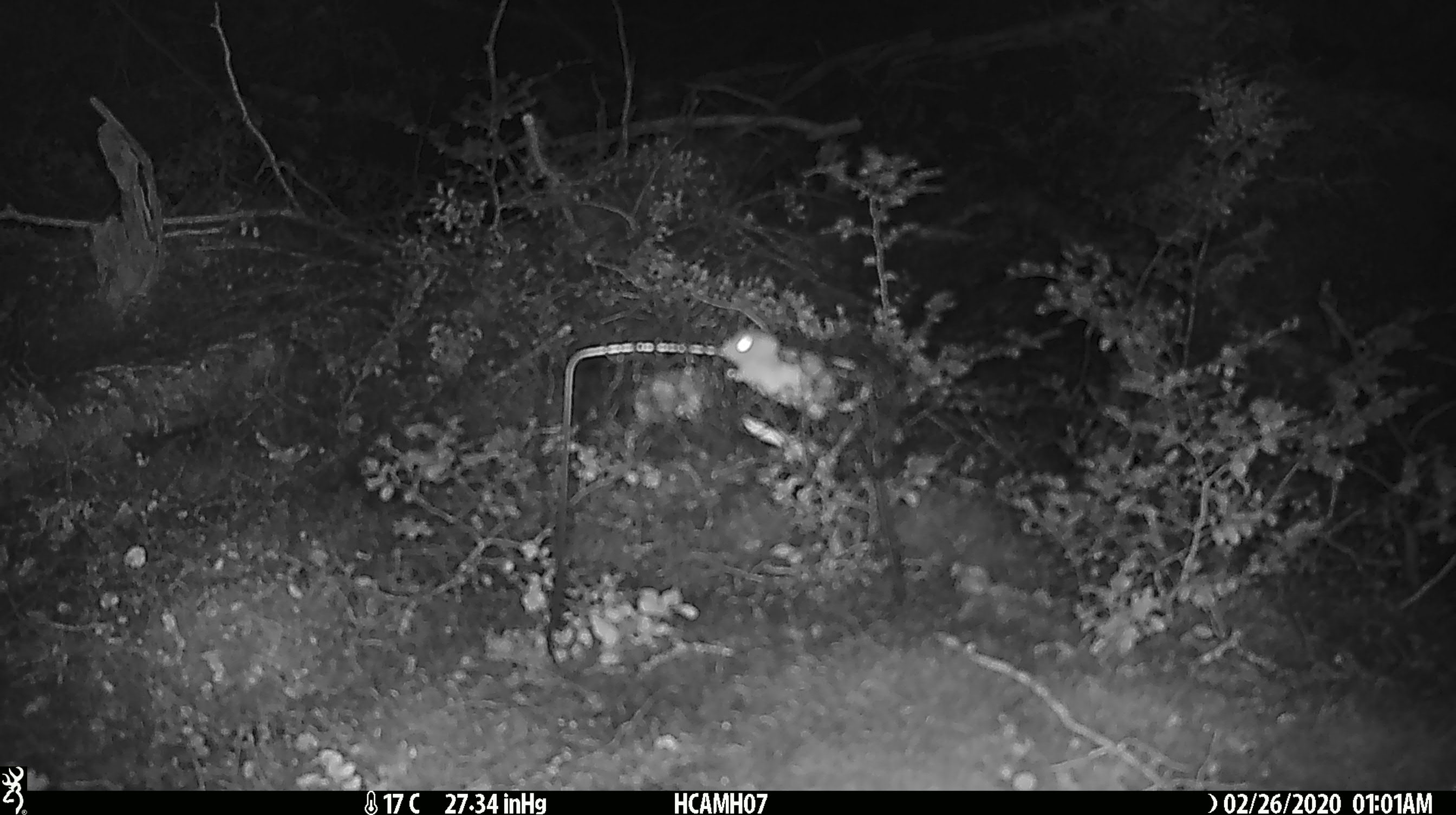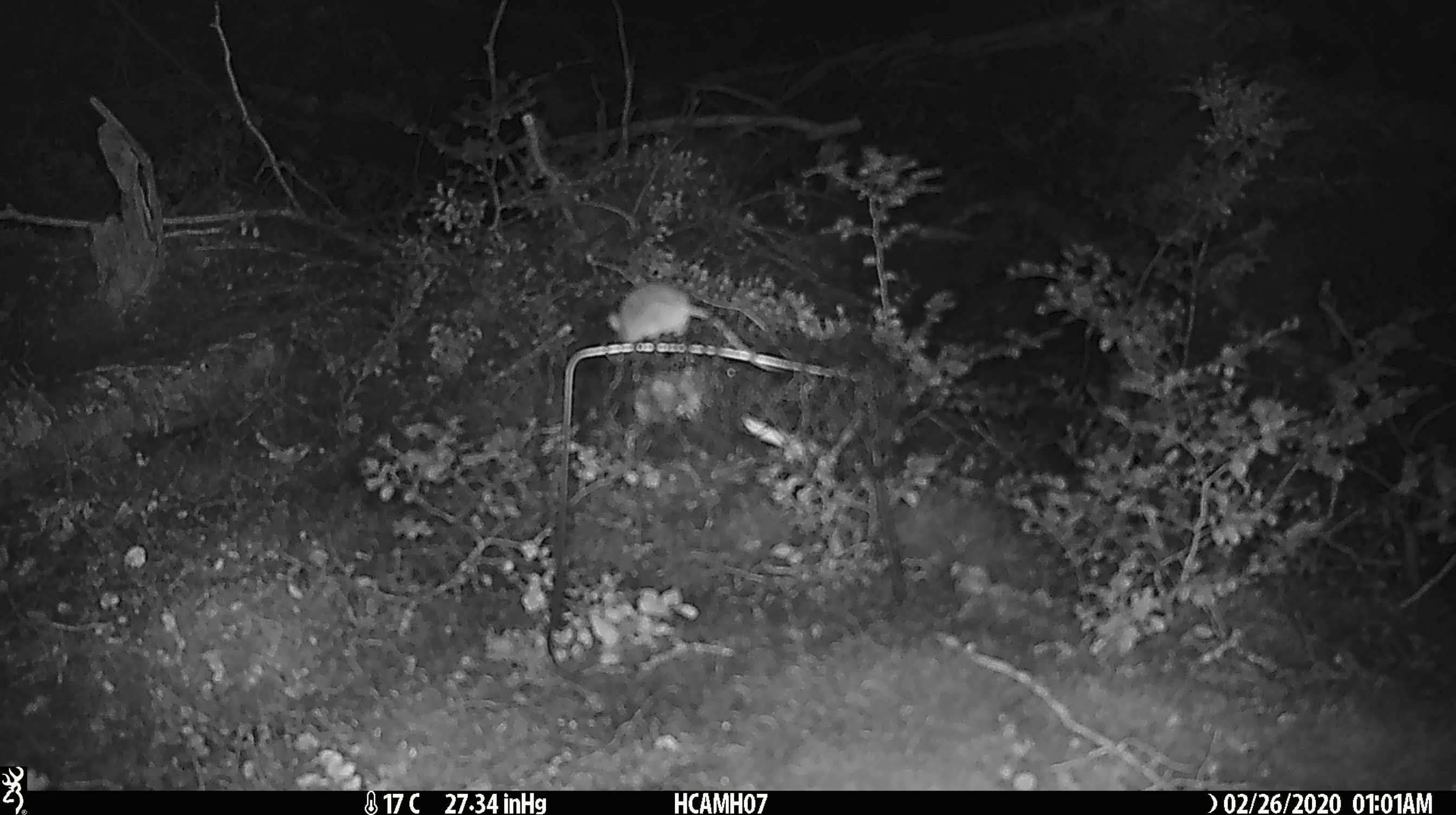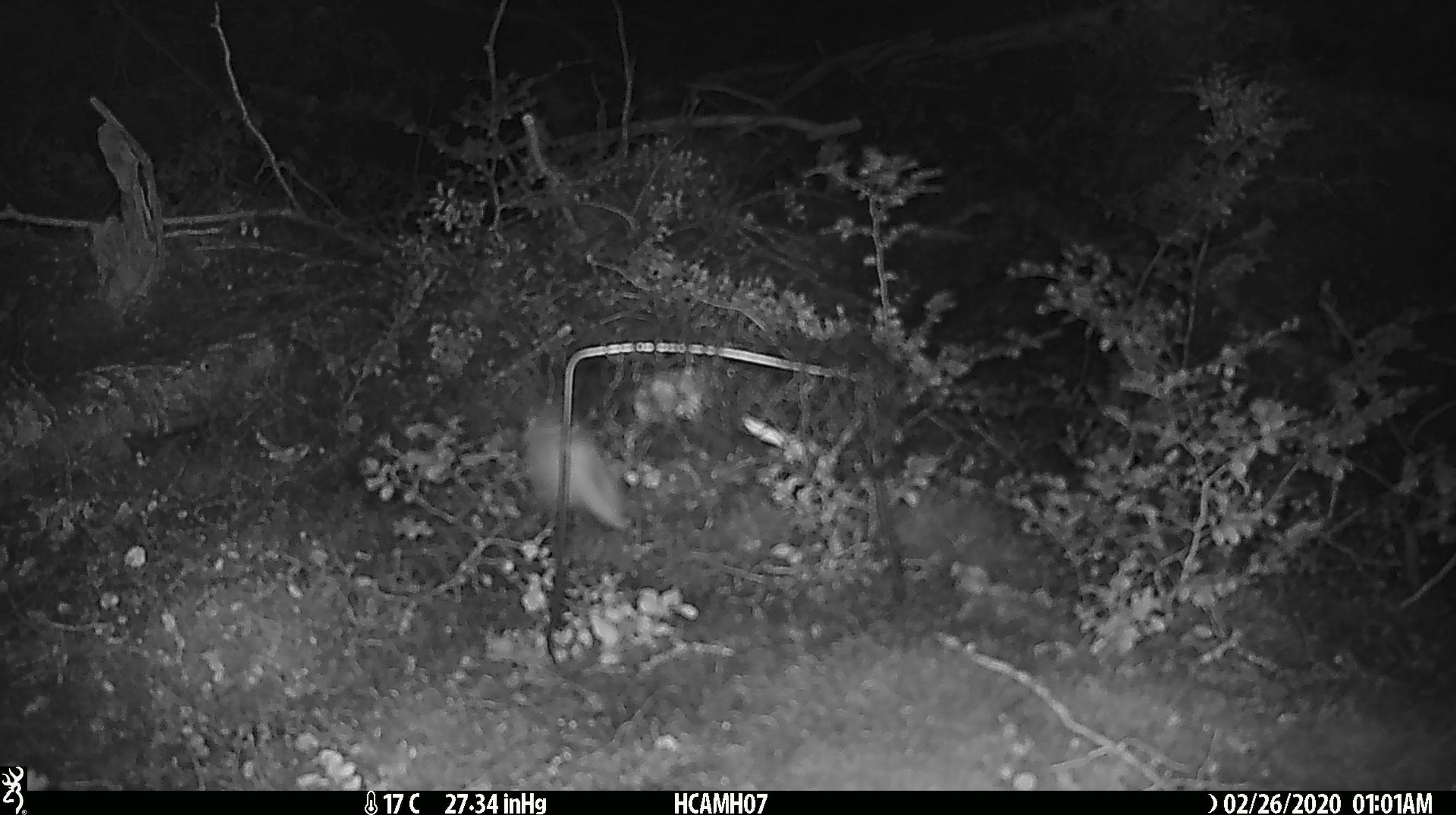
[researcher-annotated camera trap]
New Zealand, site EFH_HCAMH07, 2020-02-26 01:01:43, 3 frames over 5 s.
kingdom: Animalia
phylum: Chordata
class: Mammalia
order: Rodentia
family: Muridae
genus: Mus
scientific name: Mus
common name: mouse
Mouse (Mus).